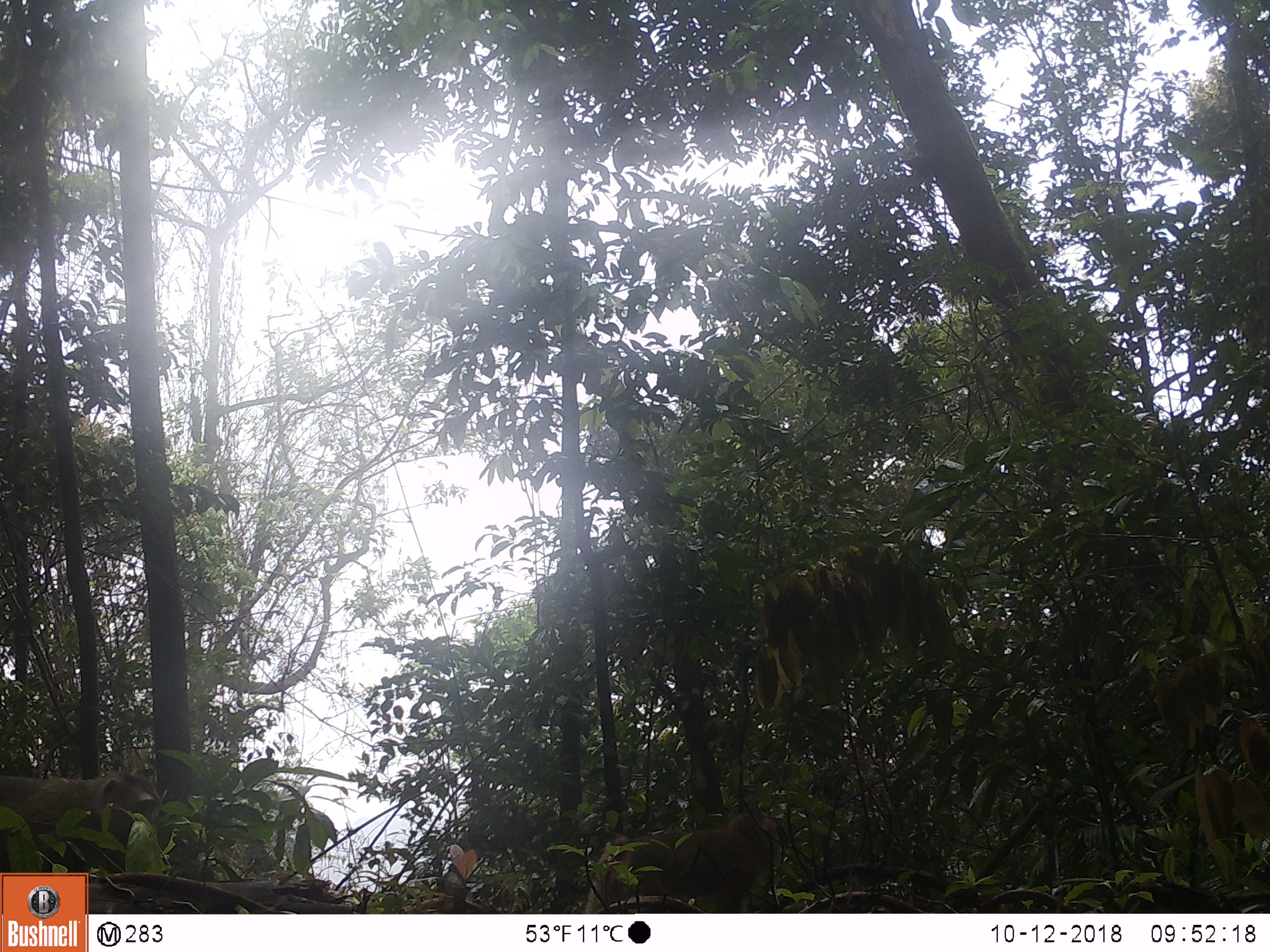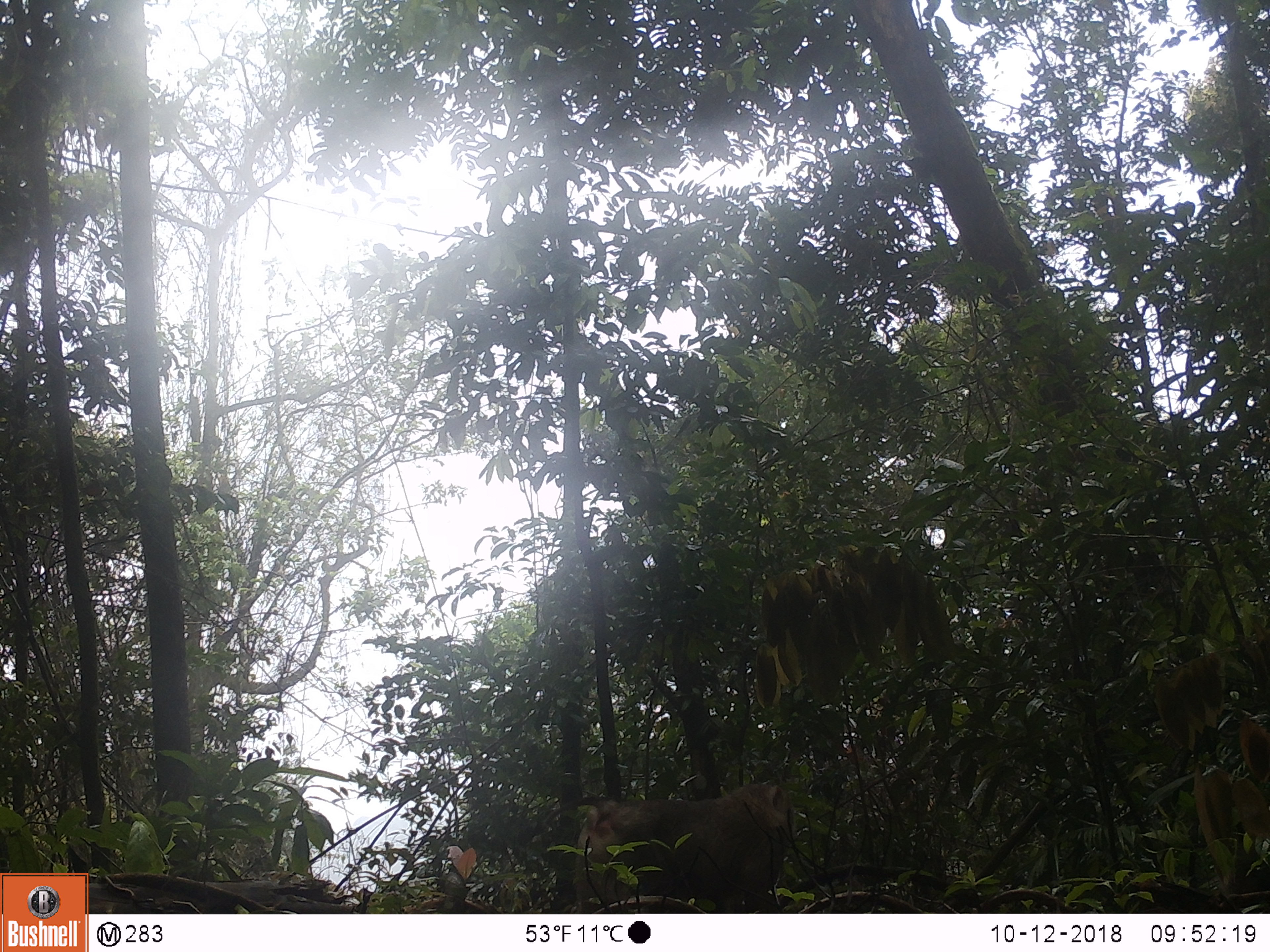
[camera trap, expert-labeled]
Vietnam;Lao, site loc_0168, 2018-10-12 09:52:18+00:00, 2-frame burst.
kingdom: Animalia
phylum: Chordata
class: Mammalia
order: Primates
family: Cercopithecidae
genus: Macaca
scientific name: Macaca nemestrina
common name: pig-tailed macaque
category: pig tailed macaque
Pig tailed macaque (pig-tailed macaque) (Macaca nemestrina). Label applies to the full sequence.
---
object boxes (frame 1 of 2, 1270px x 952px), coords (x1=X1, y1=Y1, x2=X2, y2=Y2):
pig tailed macaque: (x1=584, y1=813, x2=782, y2=913)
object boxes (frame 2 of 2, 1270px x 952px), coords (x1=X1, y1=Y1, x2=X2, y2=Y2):
pig tailed macaque: (x1=575, y1=783, x2=796, y2=913)